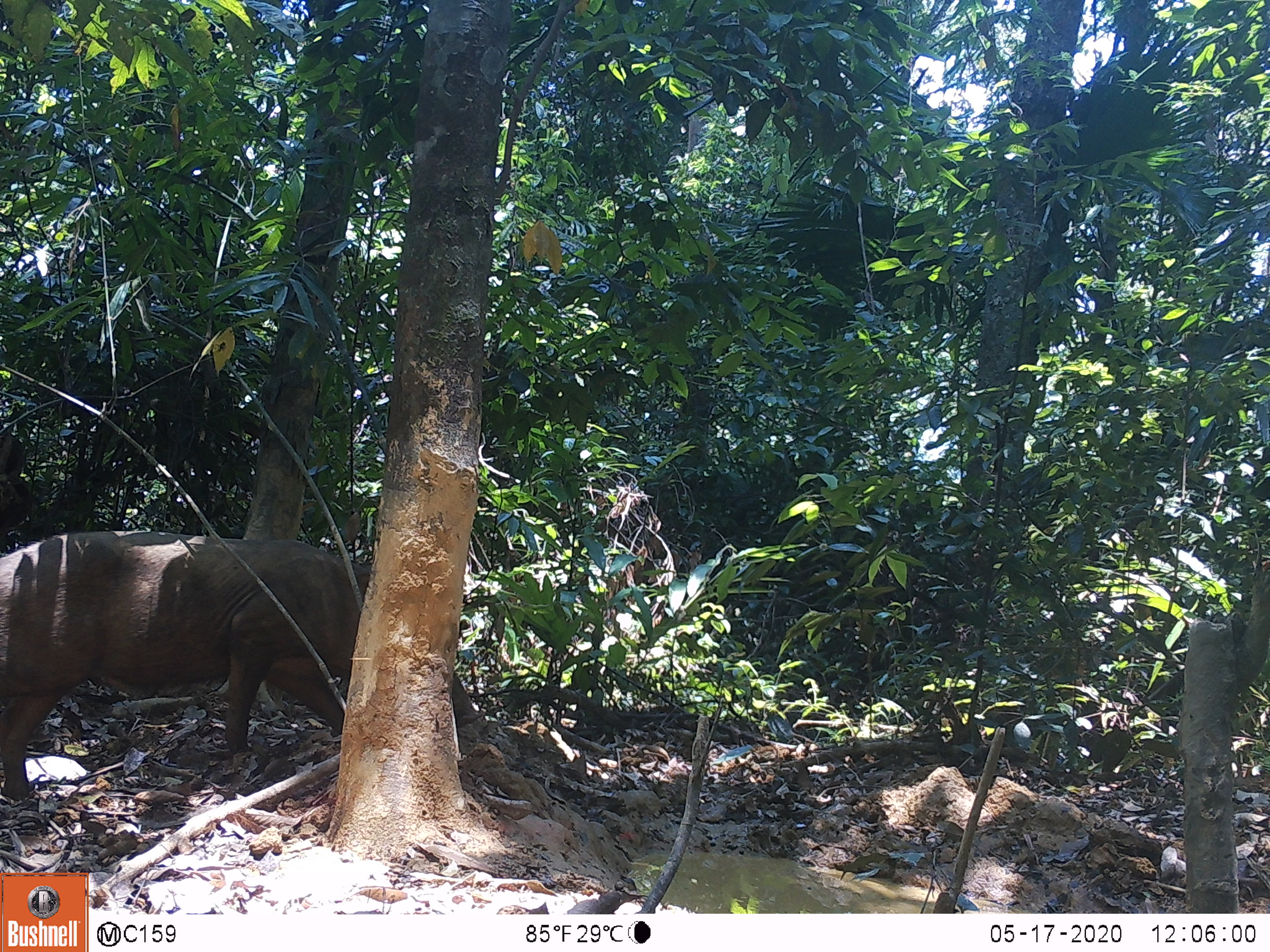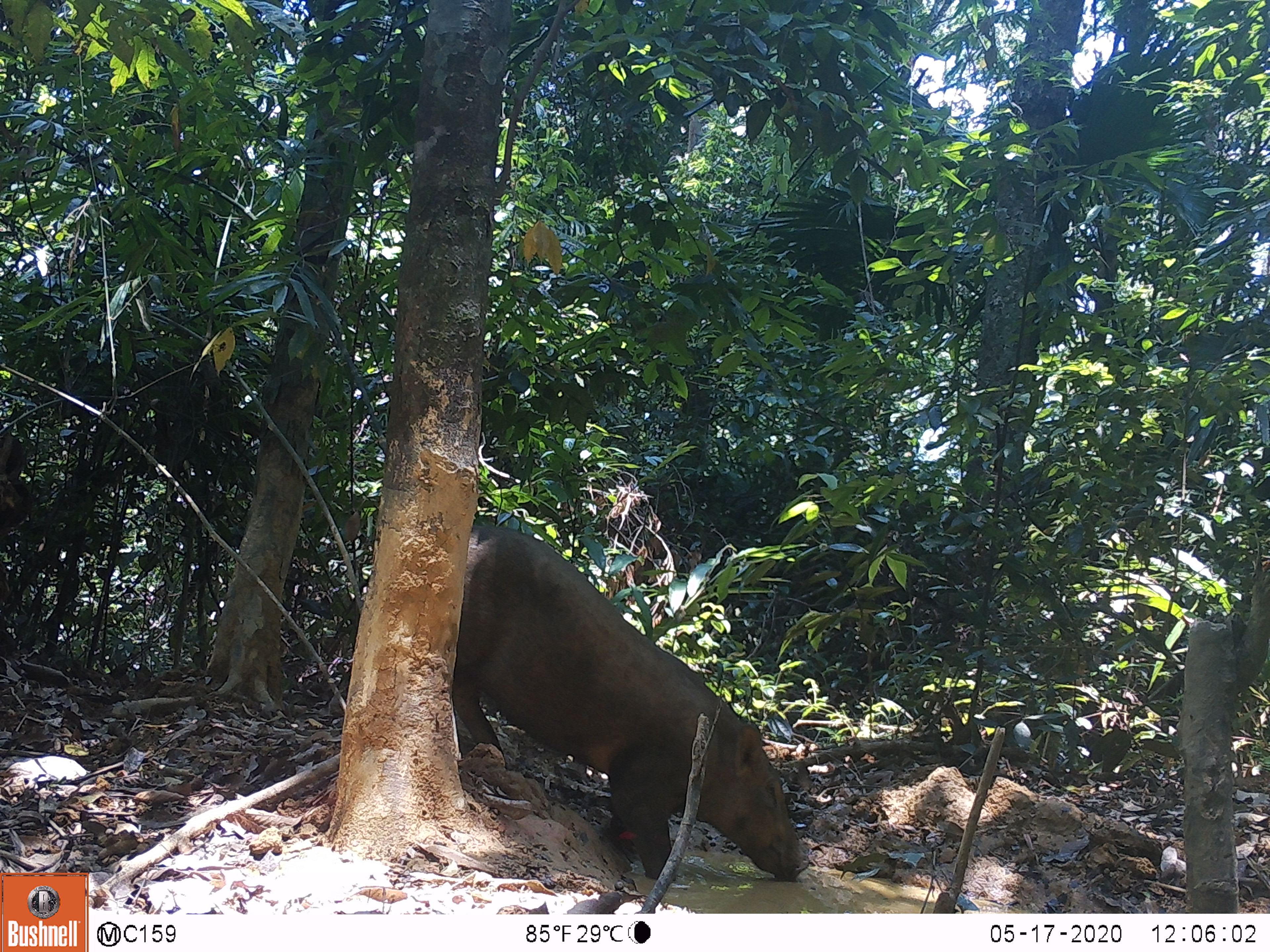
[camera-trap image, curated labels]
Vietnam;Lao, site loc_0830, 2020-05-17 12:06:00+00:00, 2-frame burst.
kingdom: Animalia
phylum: Chordata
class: Mammalia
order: Artiodactyla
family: Suidae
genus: Sus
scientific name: Sus scrofa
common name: eurasian wild pig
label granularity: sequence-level